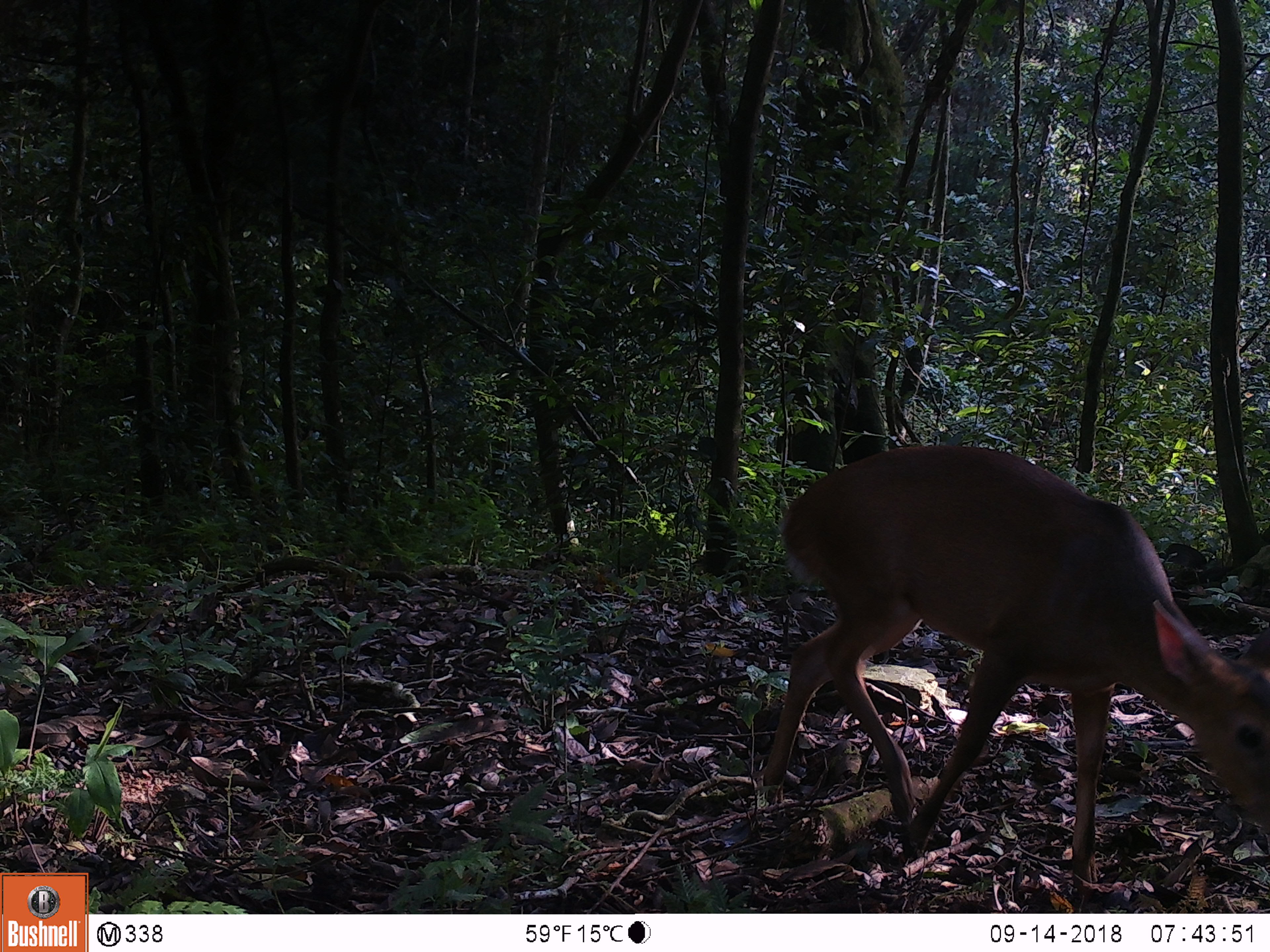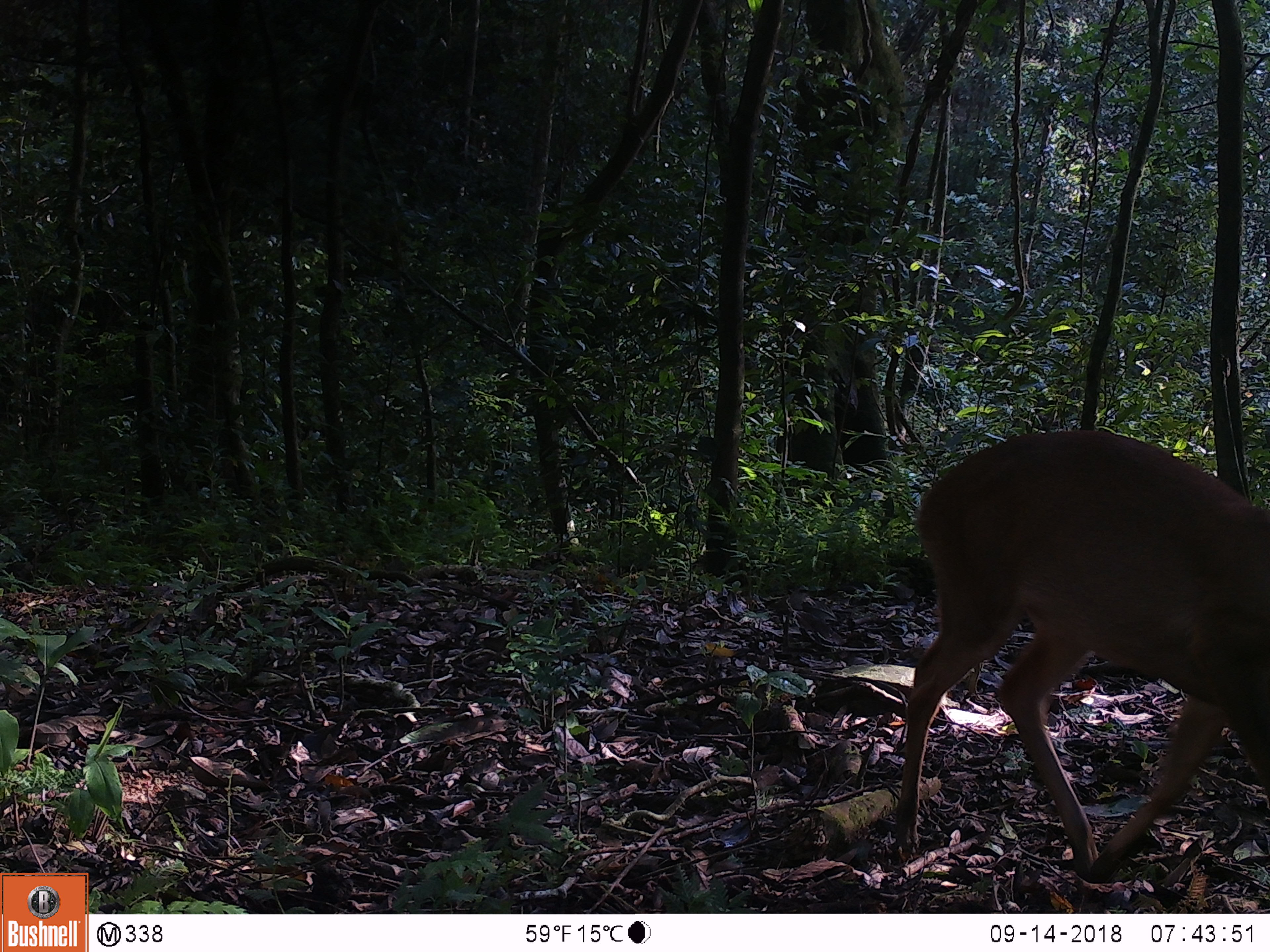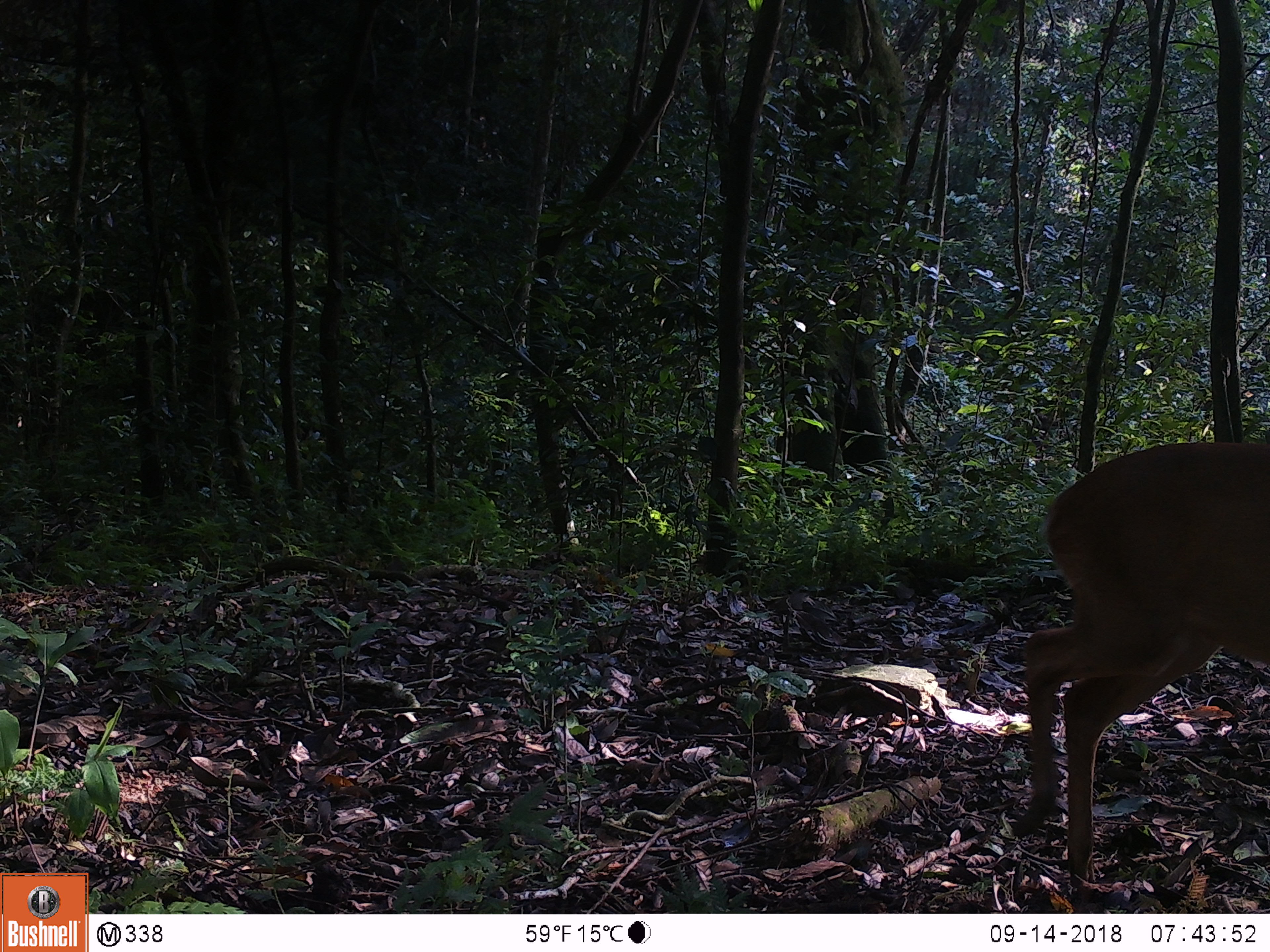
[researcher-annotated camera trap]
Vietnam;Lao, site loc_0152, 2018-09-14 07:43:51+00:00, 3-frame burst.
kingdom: Animalia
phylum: Chordata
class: Mammalia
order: Artiodactyla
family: Cervidae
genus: Muntiacus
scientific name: Muntiacus vuquangensis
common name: large-antlered muntjac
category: large antlered muntjac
Large antlered muntjac (large-antlered muntjac) (Muntiacus vuquangensis). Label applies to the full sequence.